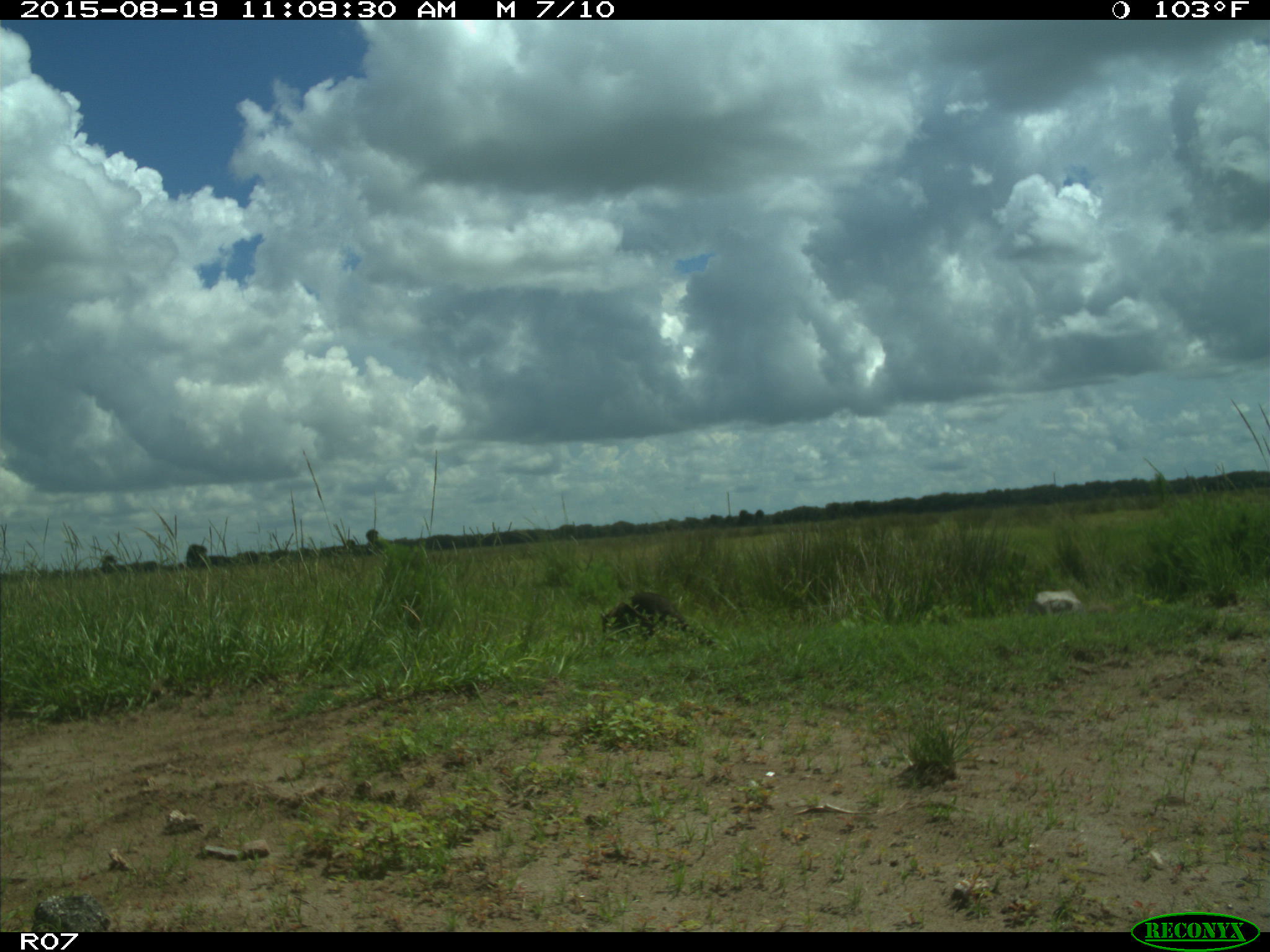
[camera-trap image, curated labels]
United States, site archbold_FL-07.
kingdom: Animalia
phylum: Chordata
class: Mammalia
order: Carnivora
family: Procyonidae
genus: Procyon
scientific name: Procyon lotor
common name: common raccoon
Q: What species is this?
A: Procyon lotor (common raccoon).